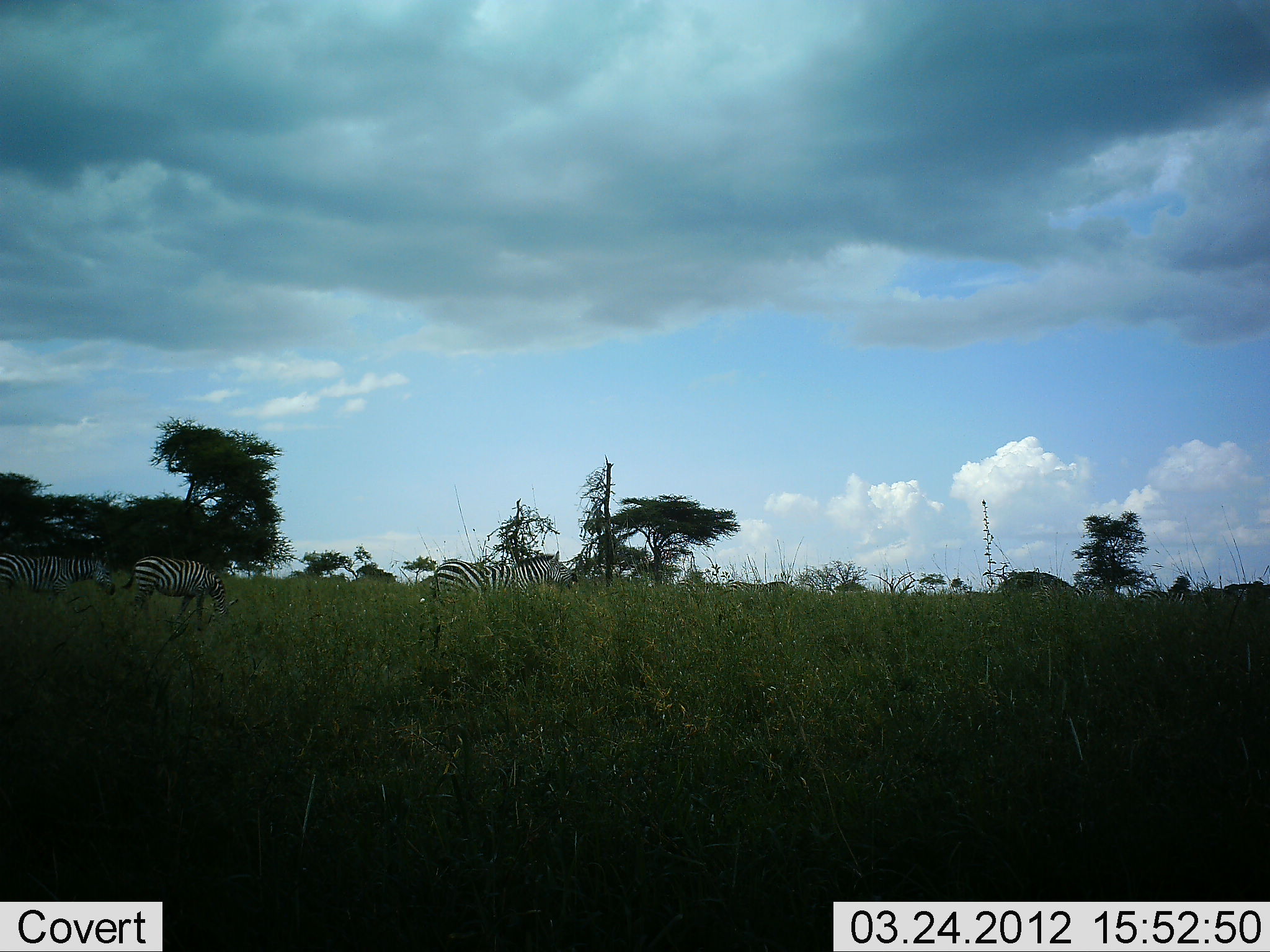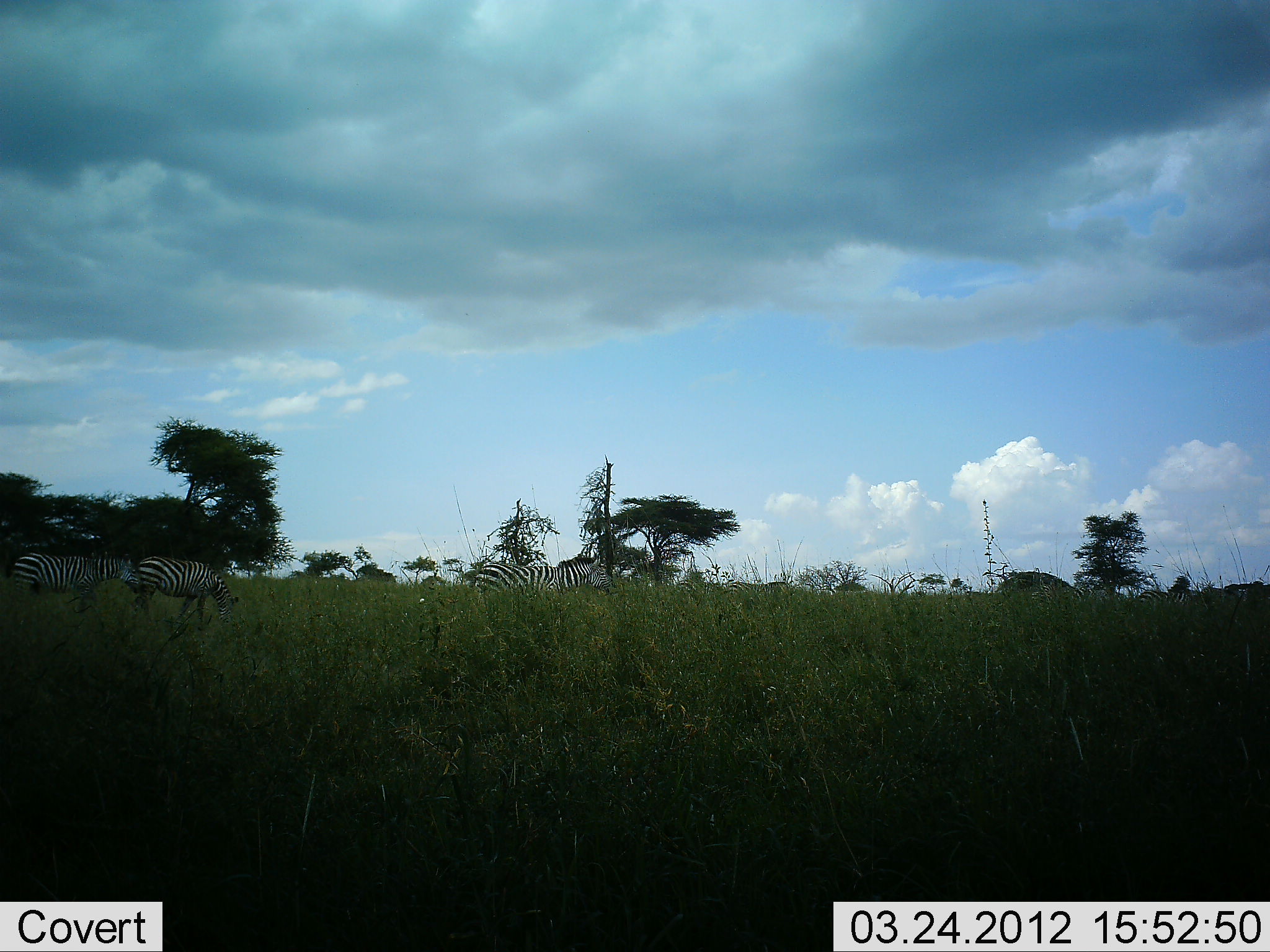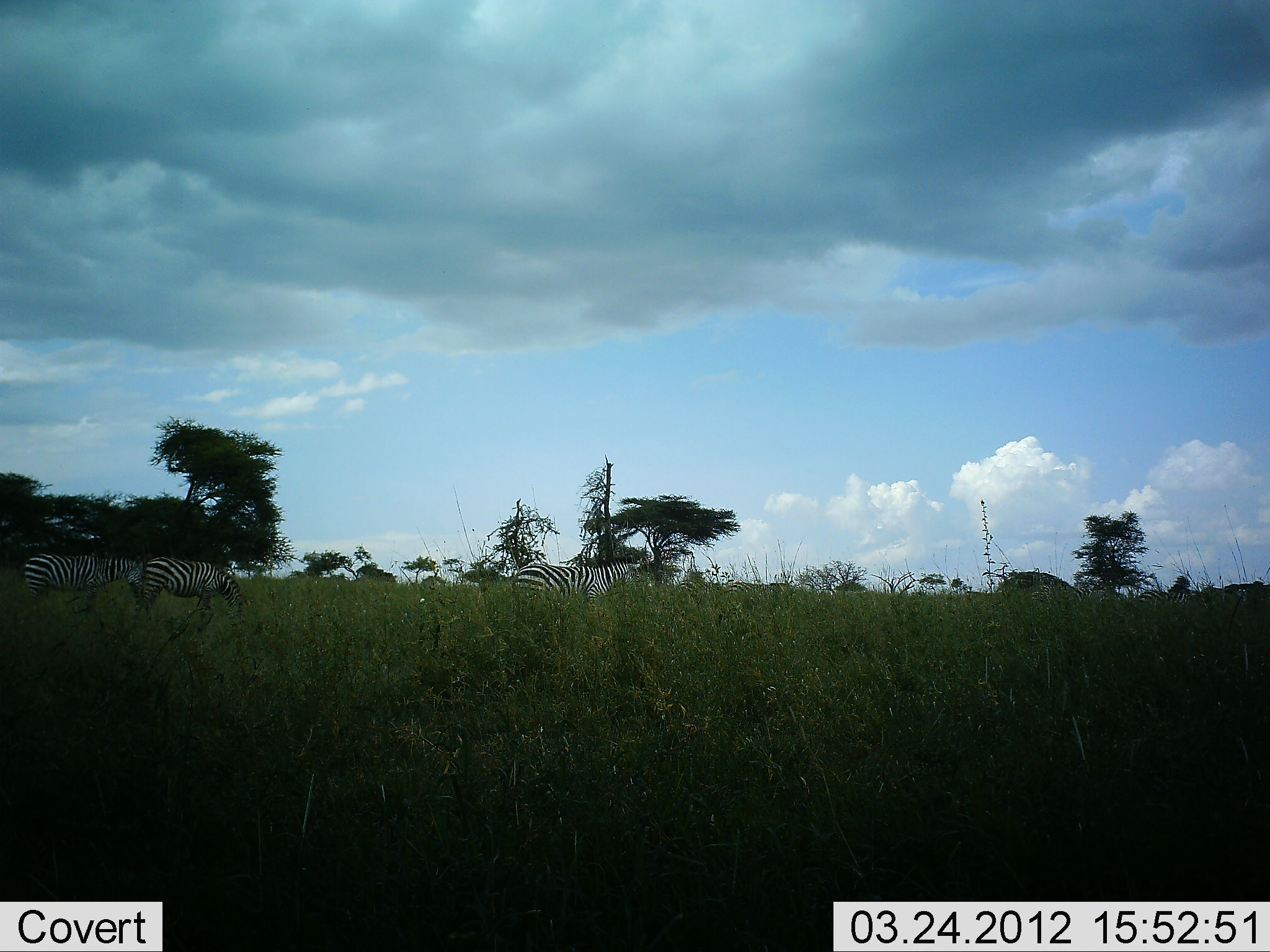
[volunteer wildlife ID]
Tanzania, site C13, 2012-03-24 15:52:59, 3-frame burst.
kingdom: Animalia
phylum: Chordata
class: Mammalia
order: Perissodactyla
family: Equidae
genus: Equus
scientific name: Equus quagga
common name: plains zebra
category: zebra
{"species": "zebra (plains zebra) (Equus quagga)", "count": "4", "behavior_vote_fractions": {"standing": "28%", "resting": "0%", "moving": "72%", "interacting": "0%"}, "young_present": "0%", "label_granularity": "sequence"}